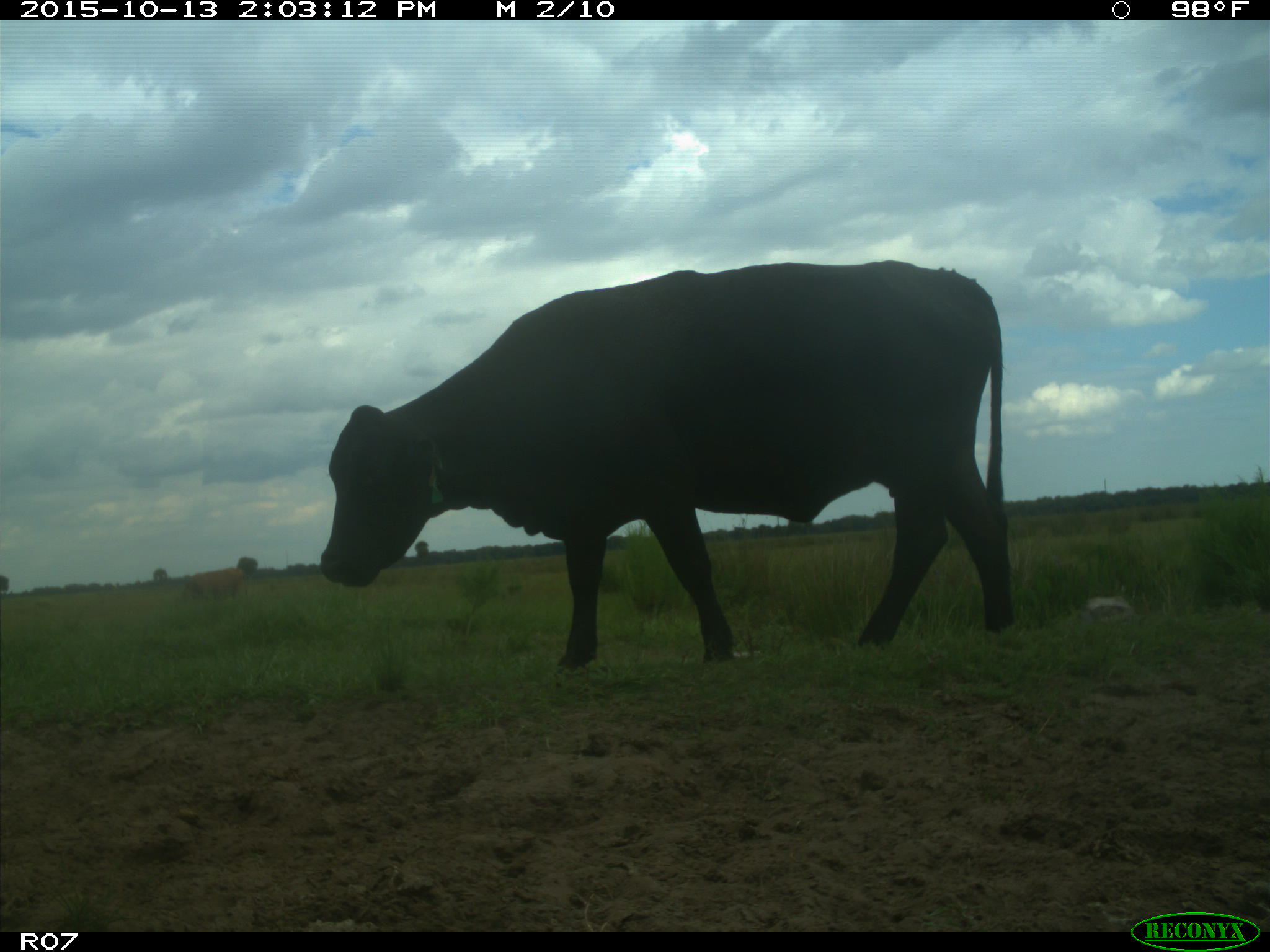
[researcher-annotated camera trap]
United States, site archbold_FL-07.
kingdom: Animalia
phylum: Chordata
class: Mammalia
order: Artiodactyla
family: Bovidae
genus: Bos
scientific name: Bos taurus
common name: domestic cow